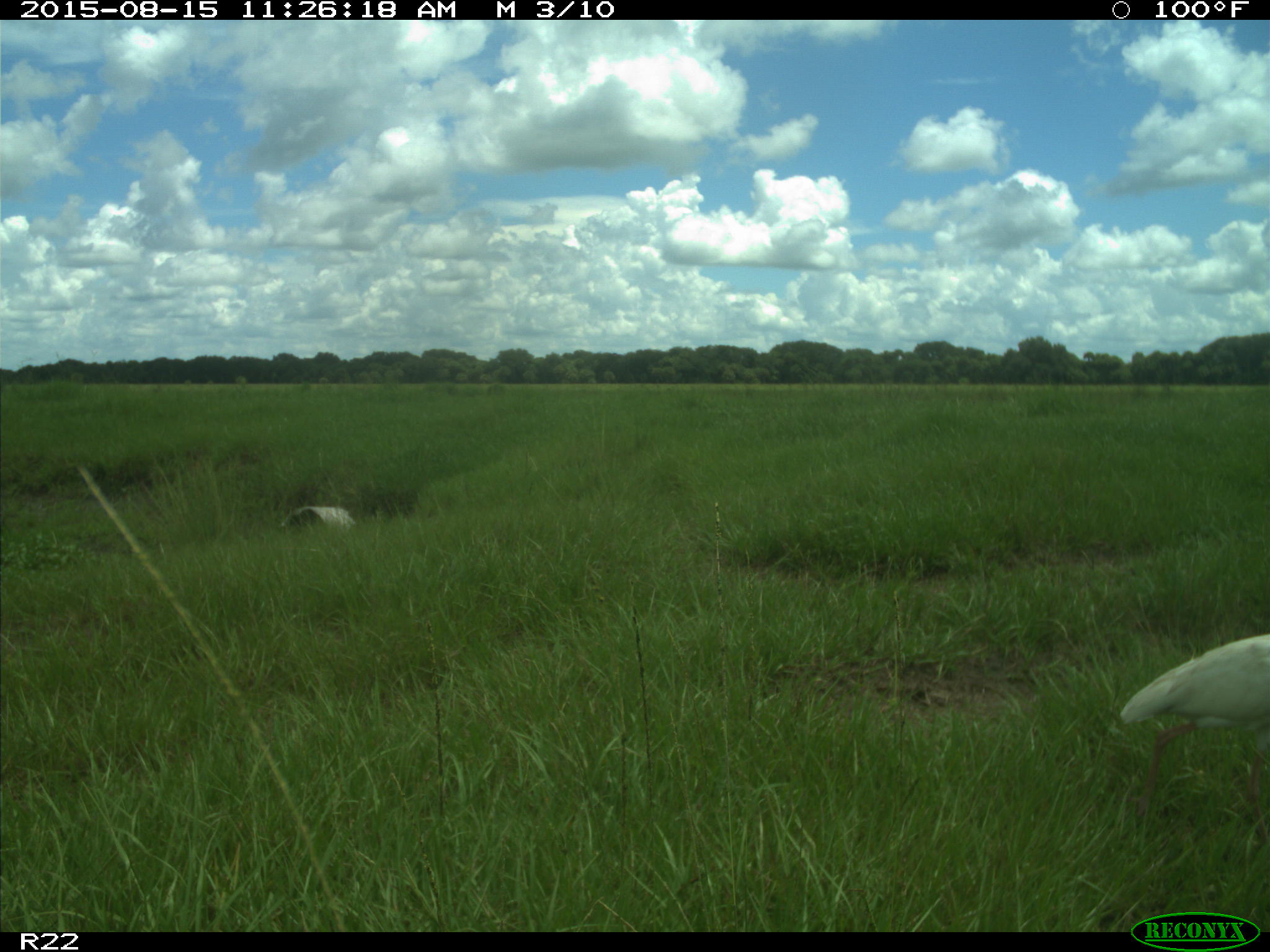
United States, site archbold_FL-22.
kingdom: Animalia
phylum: Chordata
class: Aves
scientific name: Aves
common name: birds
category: unidentified bird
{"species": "unidentified bird (birds) (Aves)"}